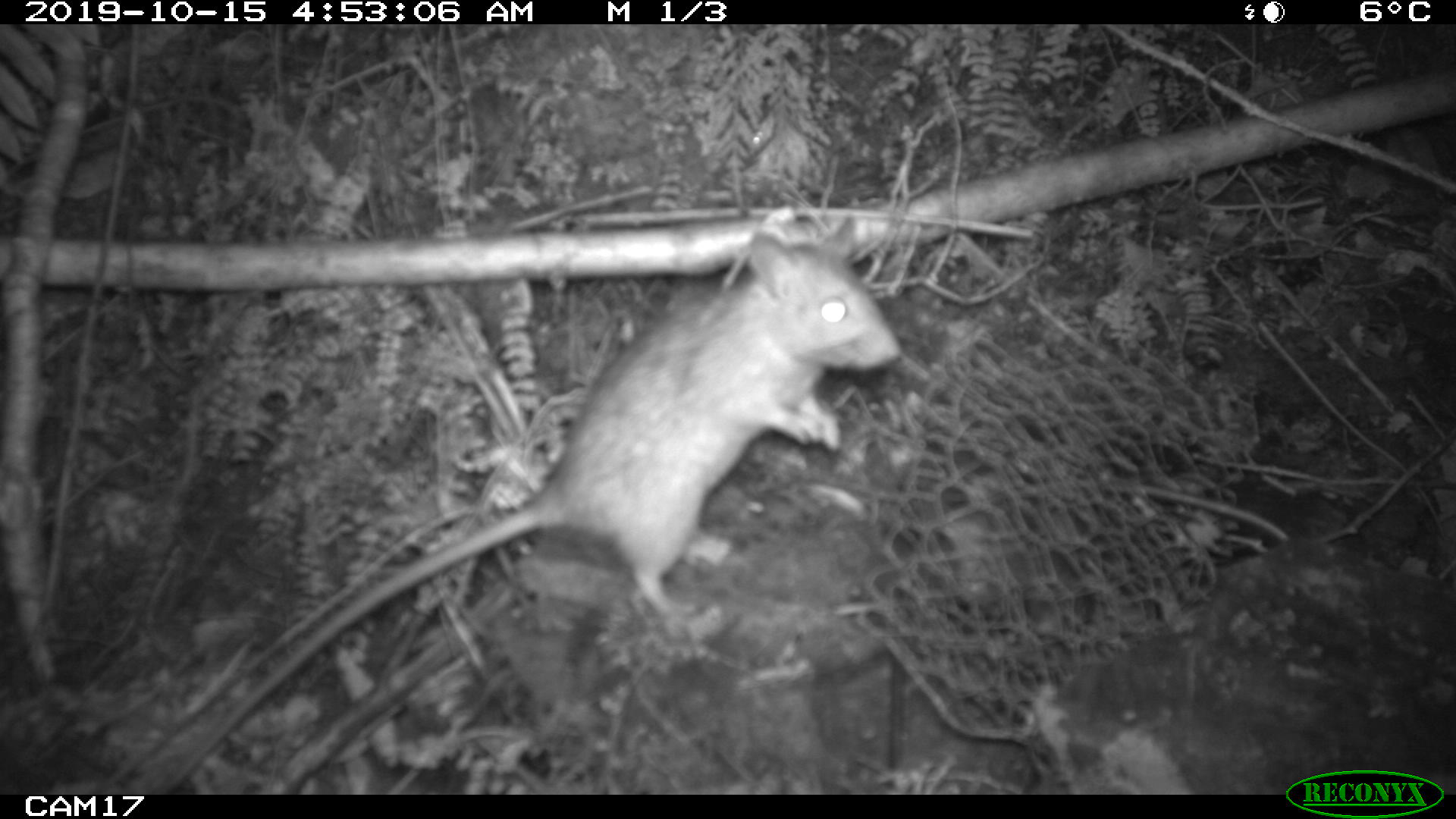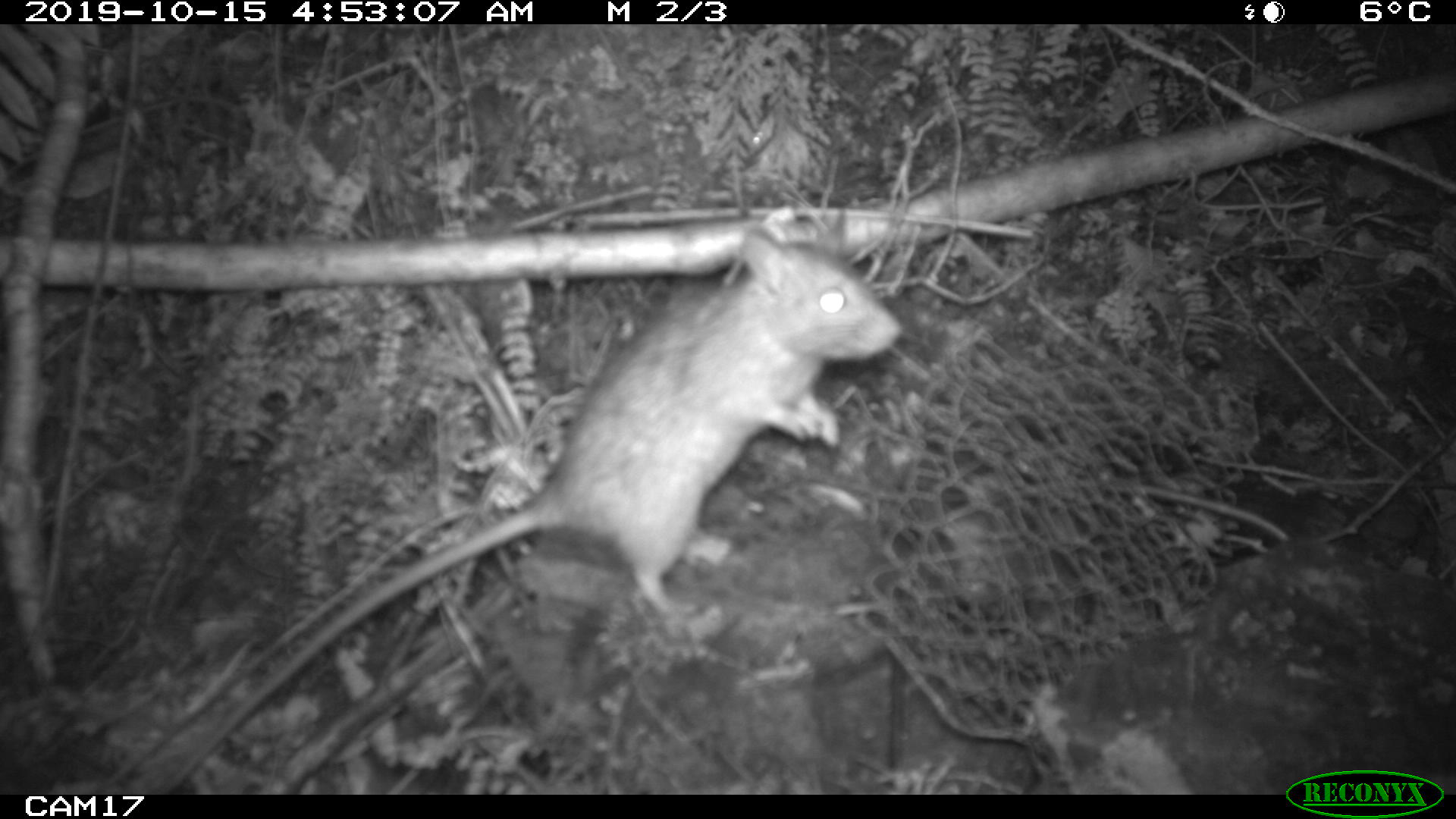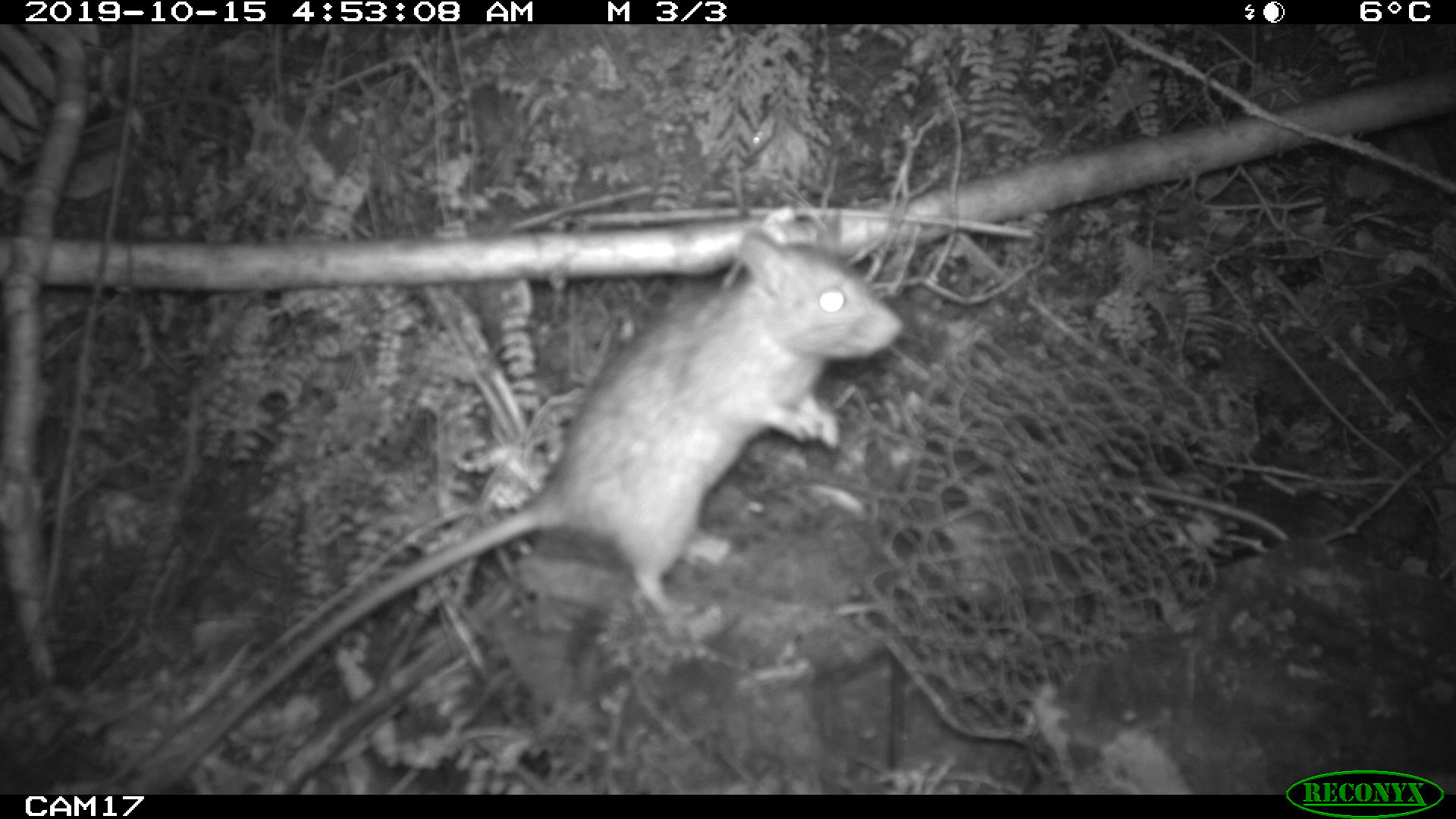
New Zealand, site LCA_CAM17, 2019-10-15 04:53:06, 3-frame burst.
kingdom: Animalia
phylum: Chordata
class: Mammalia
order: Rodentia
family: Muridae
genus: Rattus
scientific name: Rattus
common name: rat